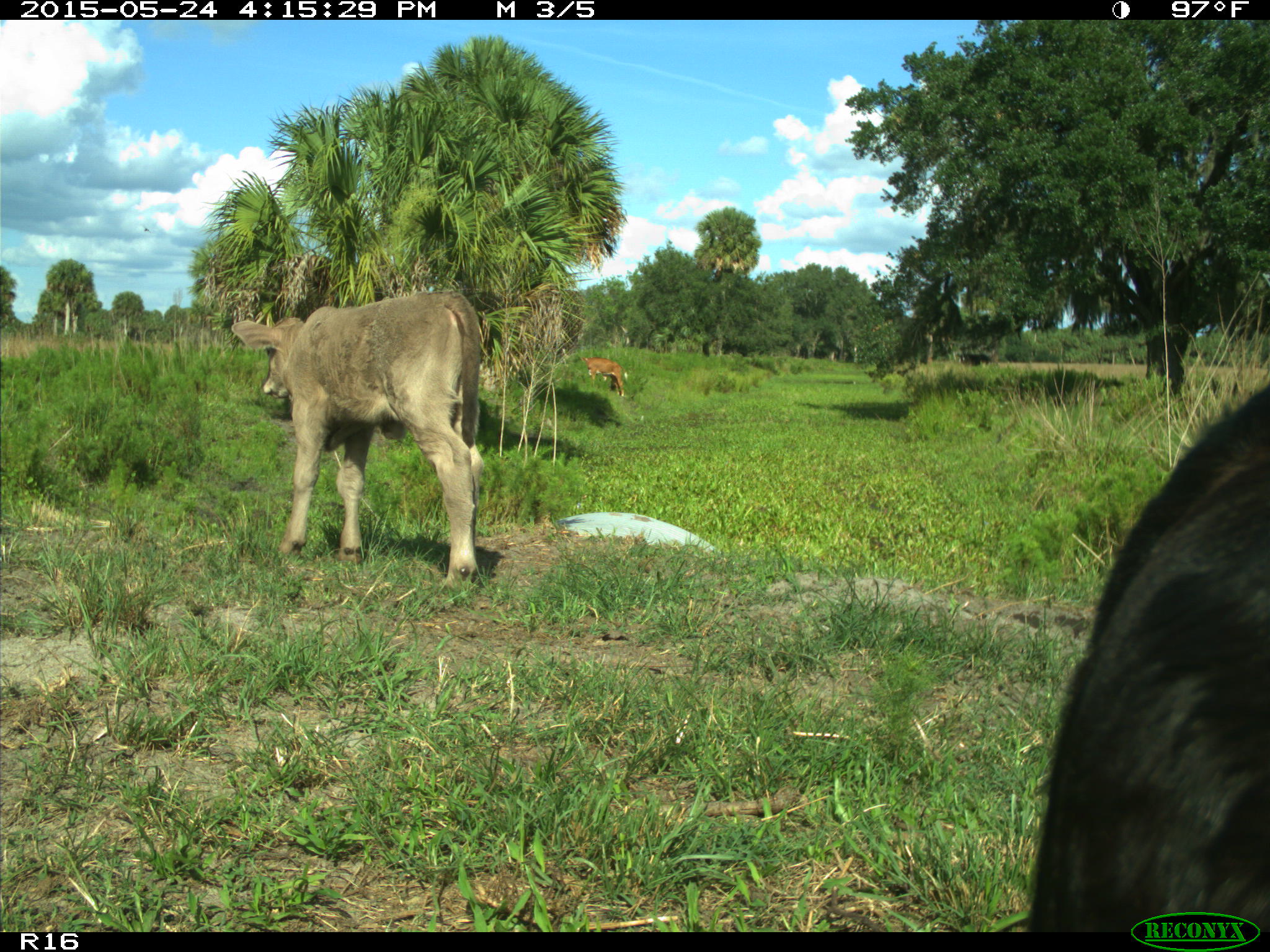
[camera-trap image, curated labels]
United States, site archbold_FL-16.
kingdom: Animalia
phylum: Chordata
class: Mammalia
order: Artiodactyla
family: Bovidae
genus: Bos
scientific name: Bos taurus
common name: domestic cow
Bos taurus (domestic cow).